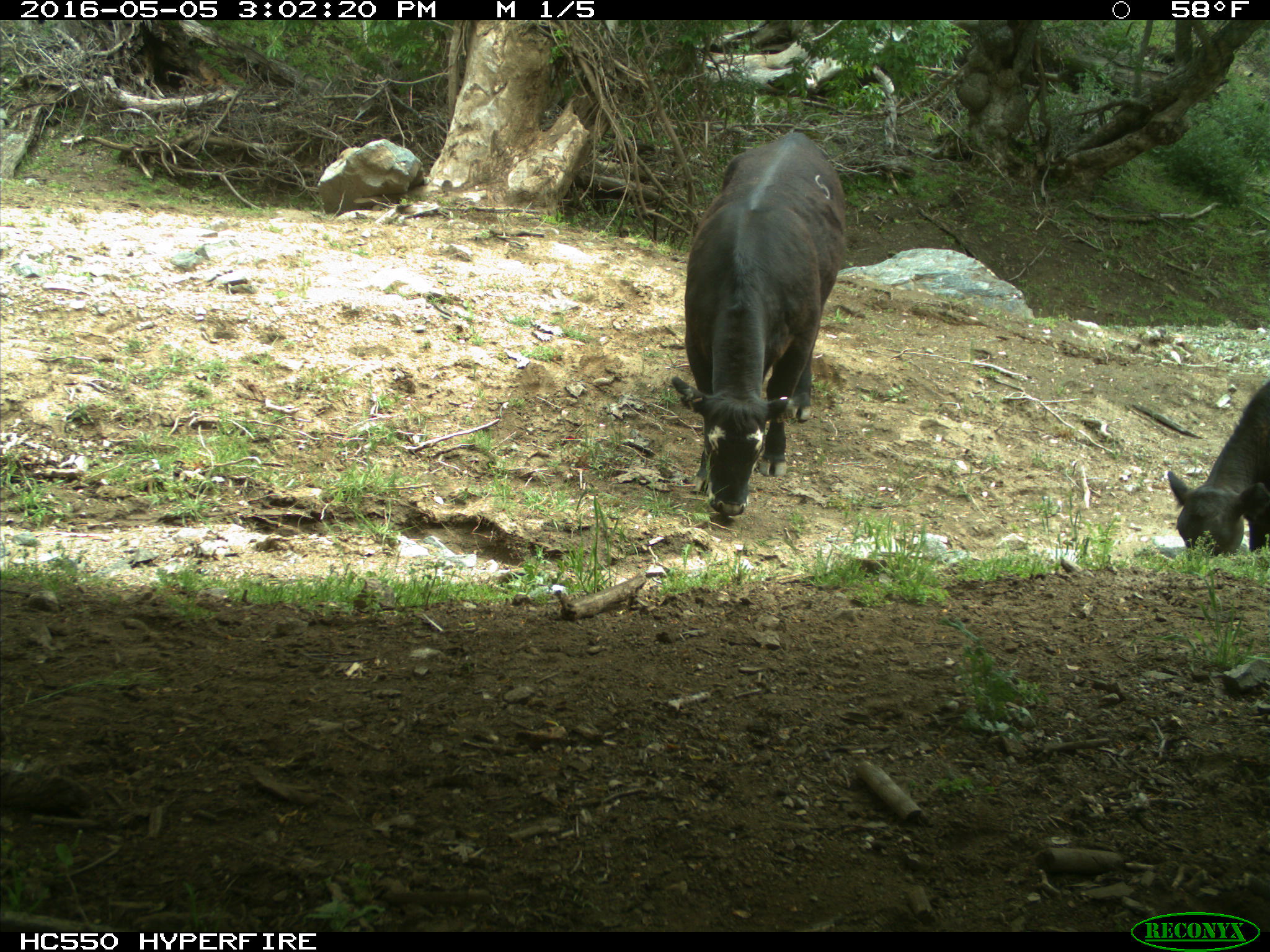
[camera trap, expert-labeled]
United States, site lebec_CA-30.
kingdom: Animalia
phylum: Chordata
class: Mammalia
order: Artiodactyla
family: Bovidae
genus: Bos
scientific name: Bos taurus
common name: domestic cow